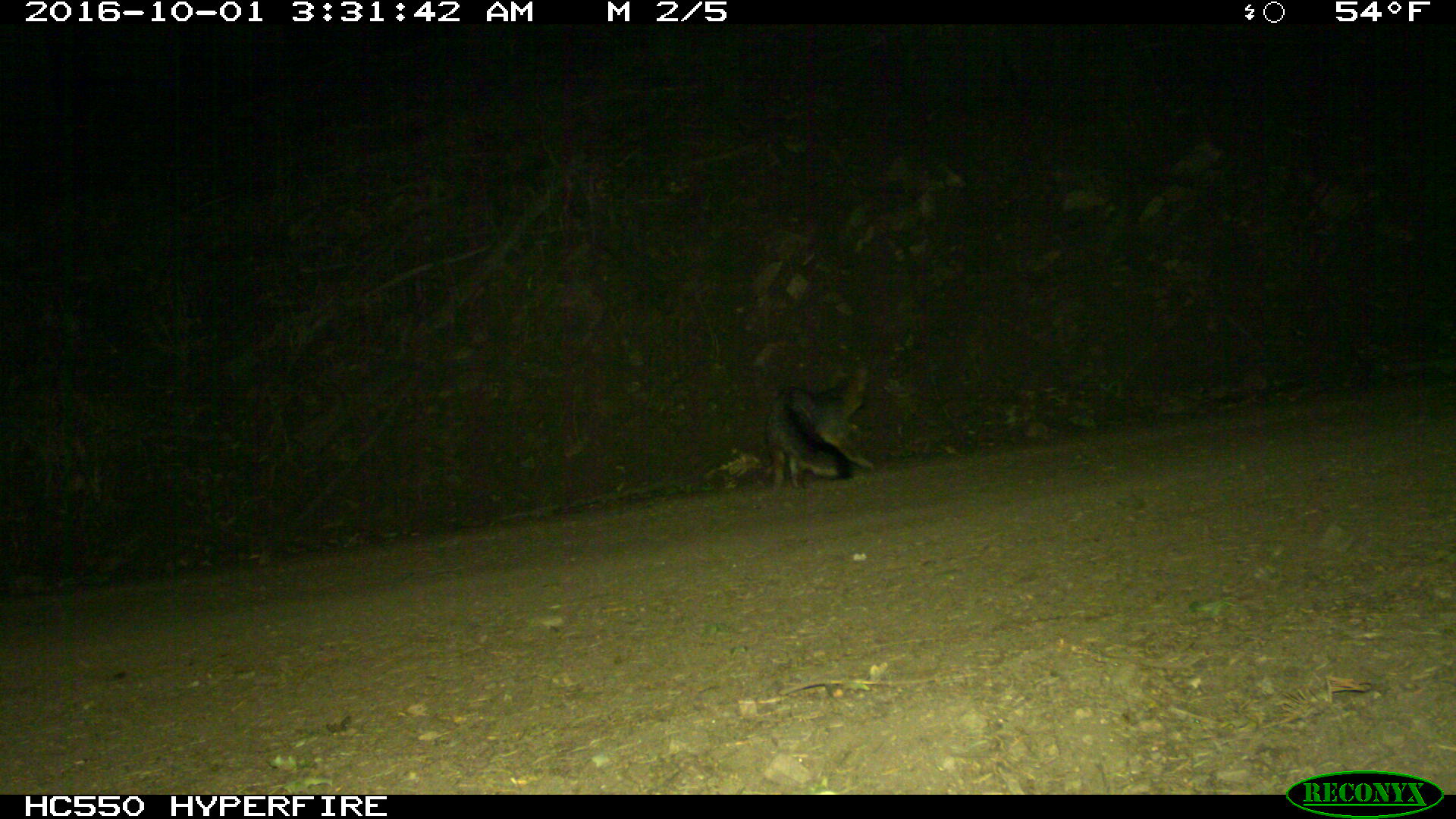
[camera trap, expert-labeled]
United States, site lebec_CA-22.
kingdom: Animalia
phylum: Chordata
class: Mammalia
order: Carnivora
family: Canidae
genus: Urocyon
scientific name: Urocyon cinereoargenteus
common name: gray fox